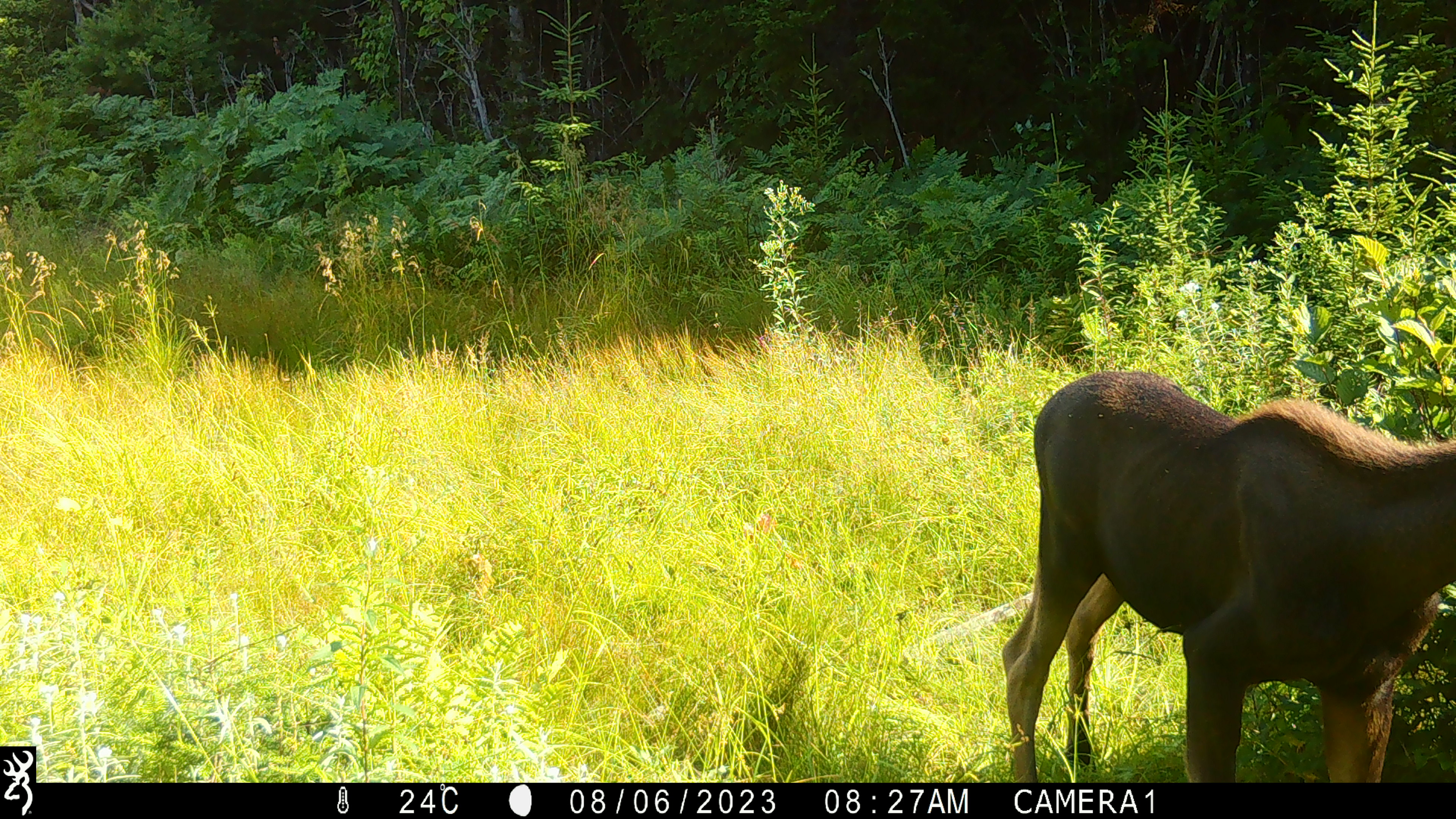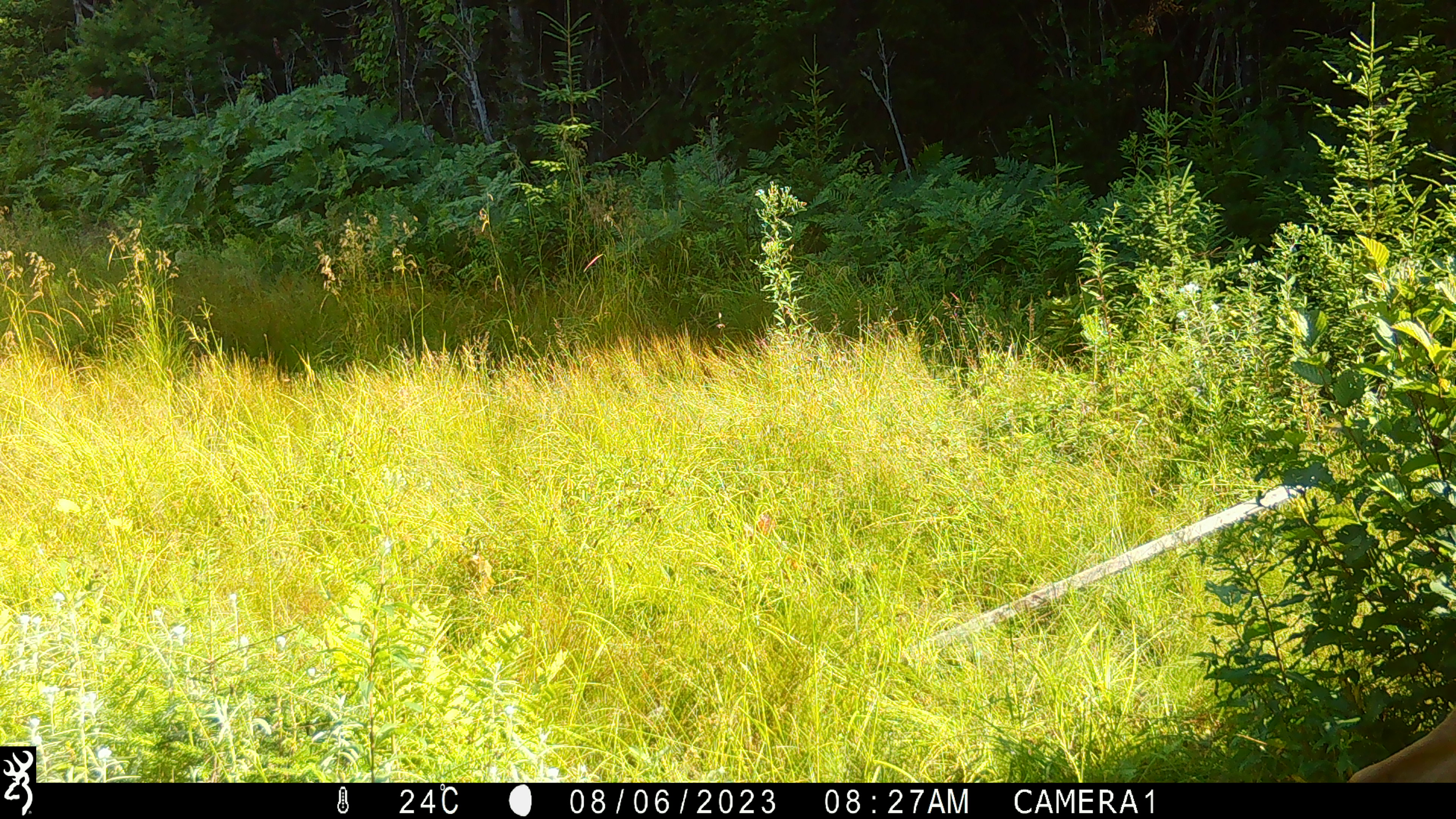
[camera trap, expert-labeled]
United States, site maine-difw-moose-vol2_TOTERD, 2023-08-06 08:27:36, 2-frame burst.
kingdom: Animalia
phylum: Chordata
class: Mammalia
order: Artiodactyla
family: Cervidae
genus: Alces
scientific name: Alces alces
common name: moose